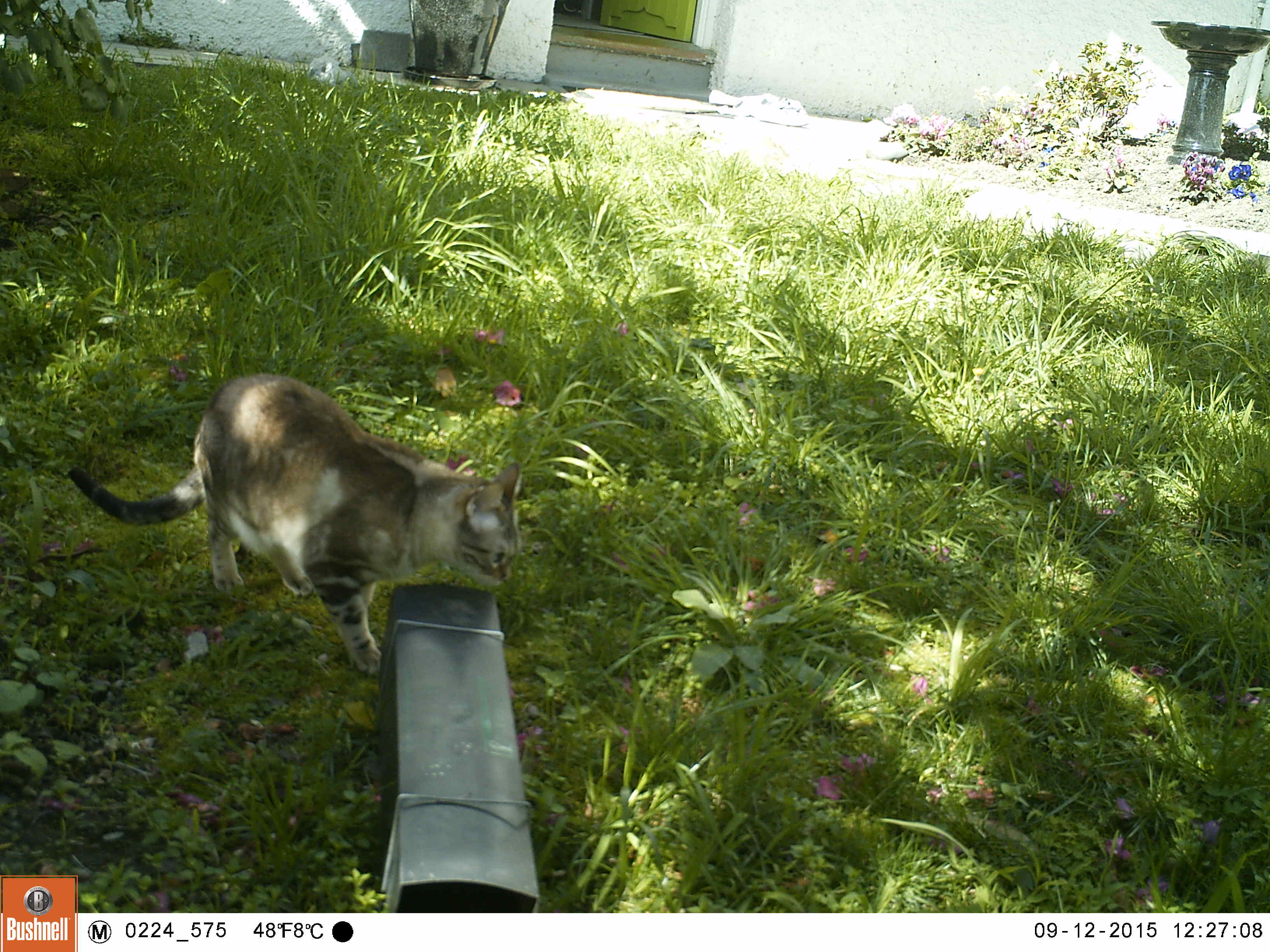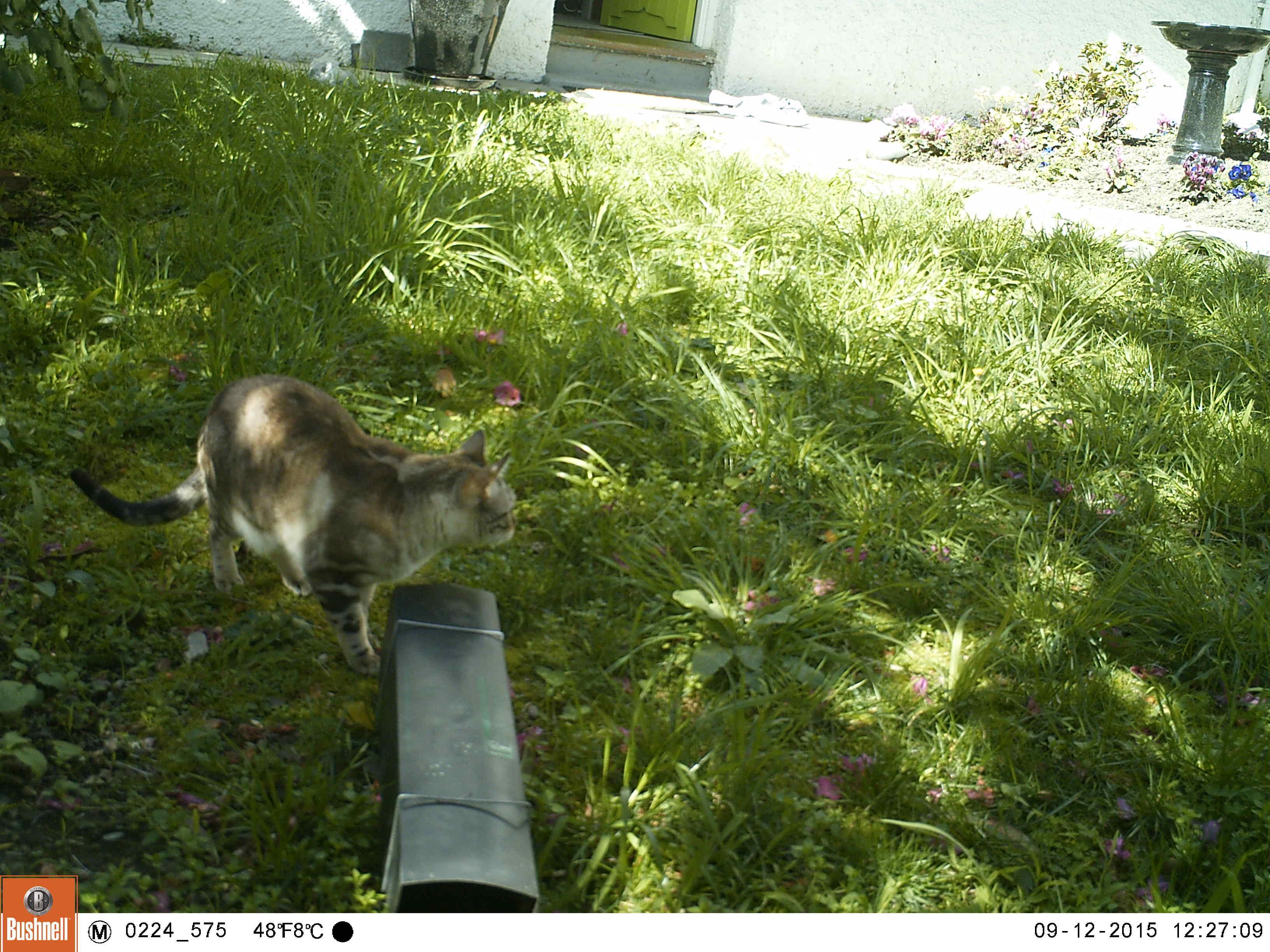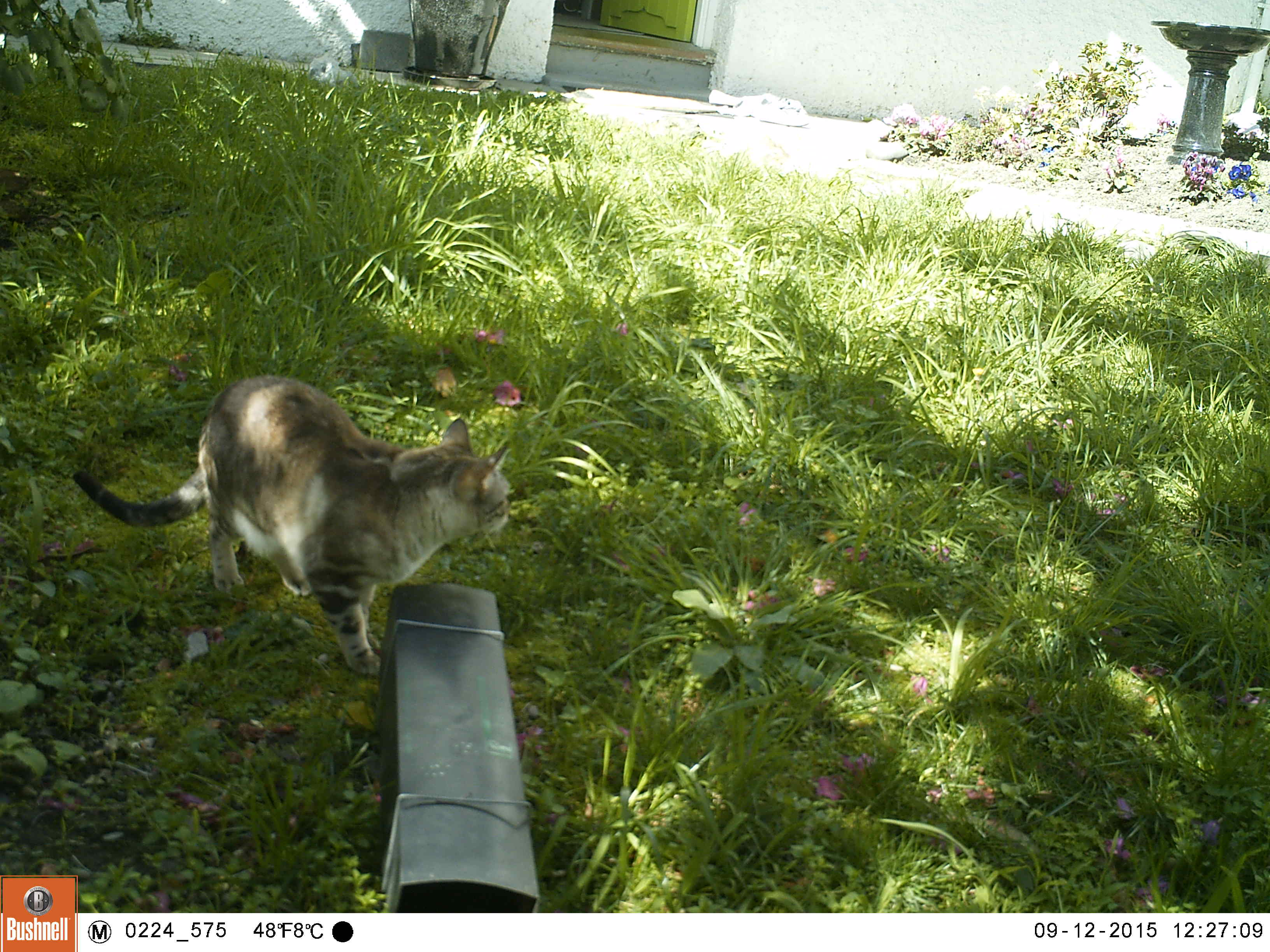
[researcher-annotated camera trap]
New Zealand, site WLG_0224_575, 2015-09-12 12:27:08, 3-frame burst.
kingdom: Animalia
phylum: Chordata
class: Mammalia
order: Carnivora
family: Felidae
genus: Felis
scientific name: Felis catus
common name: domestic cat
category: cat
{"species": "cat (domestic cat) (Felis catus)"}